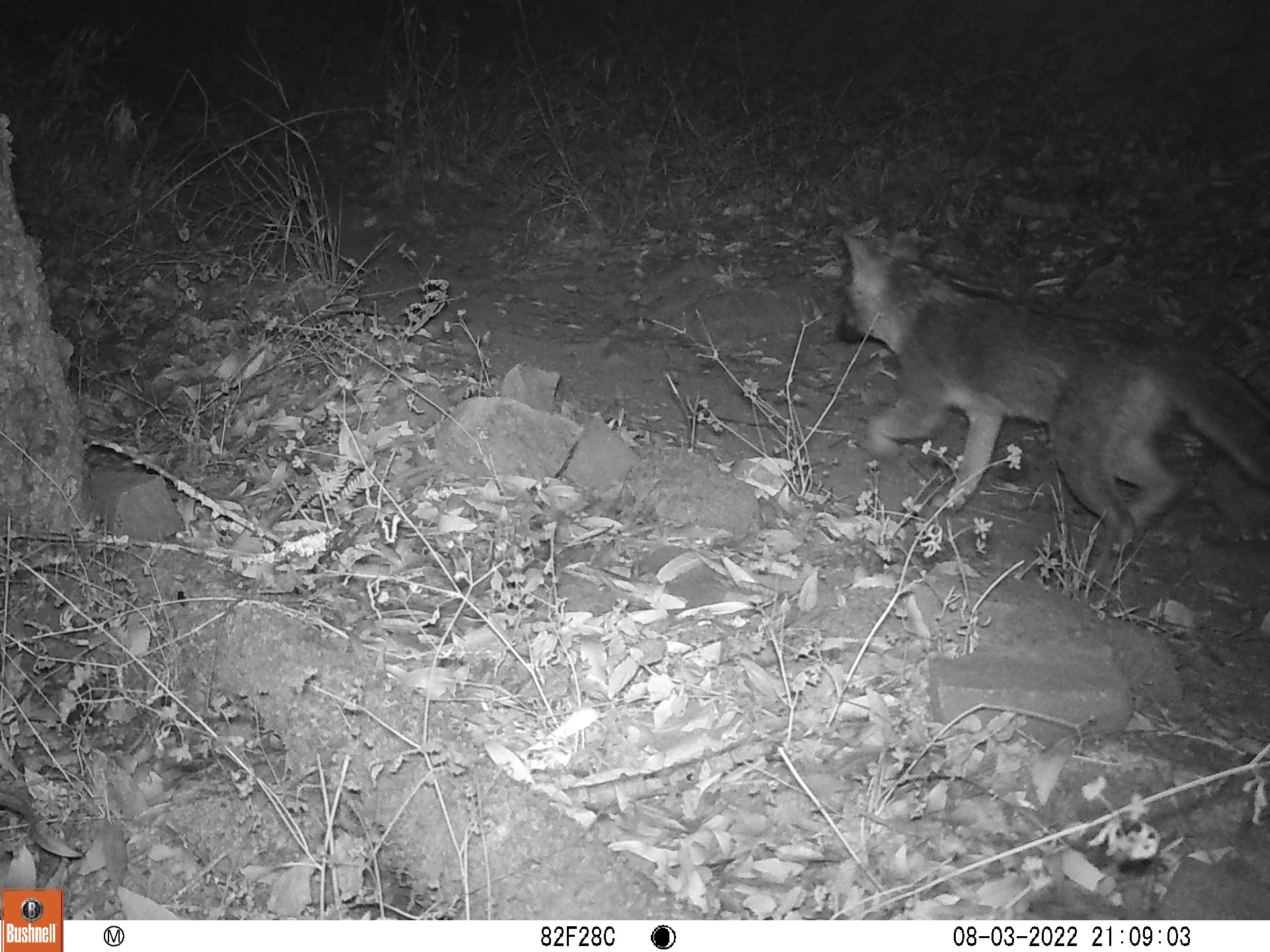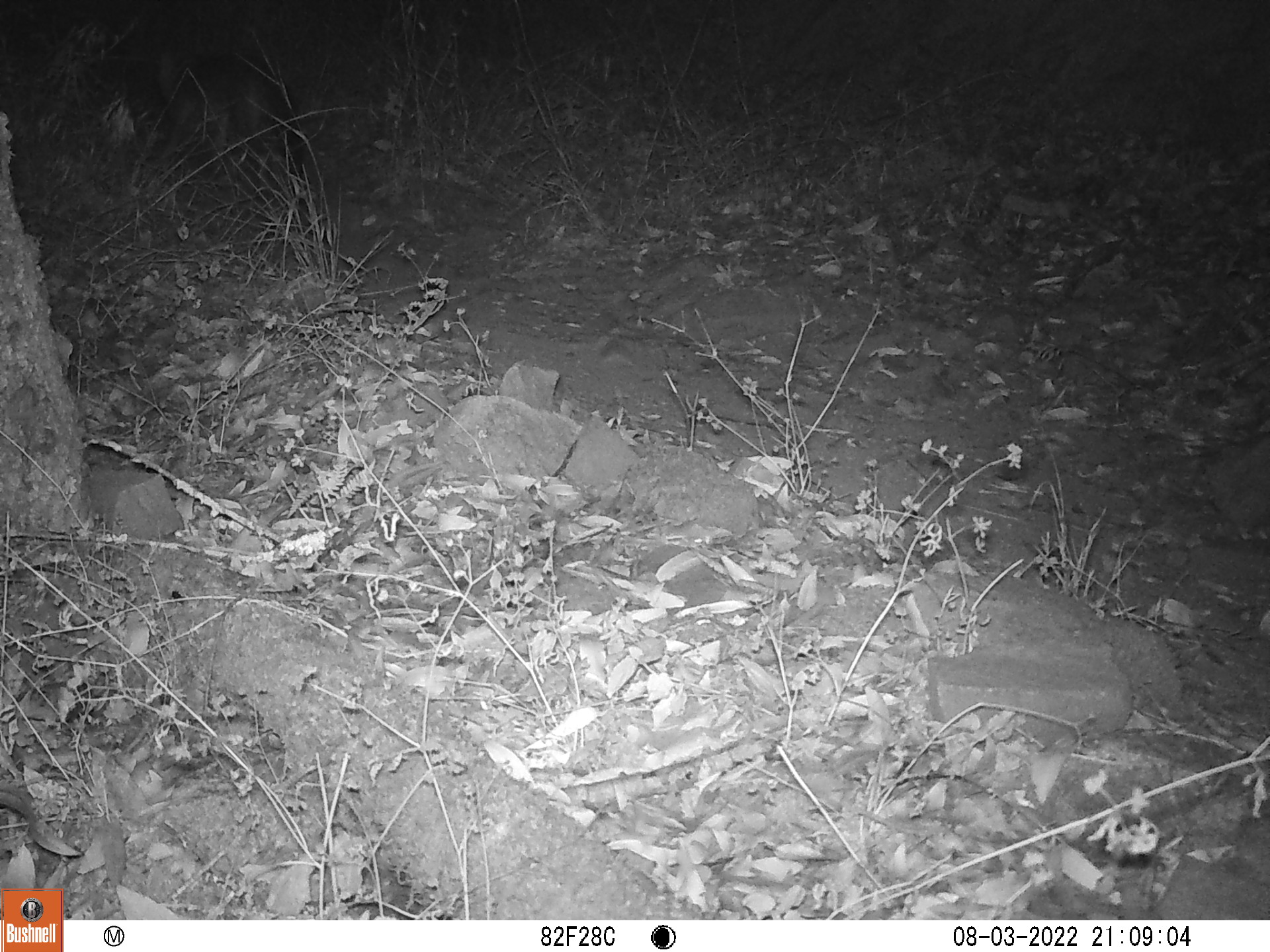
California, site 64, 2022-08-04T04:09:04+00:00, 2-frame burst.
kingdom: Animalia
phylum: Chordata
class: Mammalia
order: Carnivora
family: Canidae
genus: Urocyon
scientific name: Urocyon cinereoargenteus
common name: gray fox